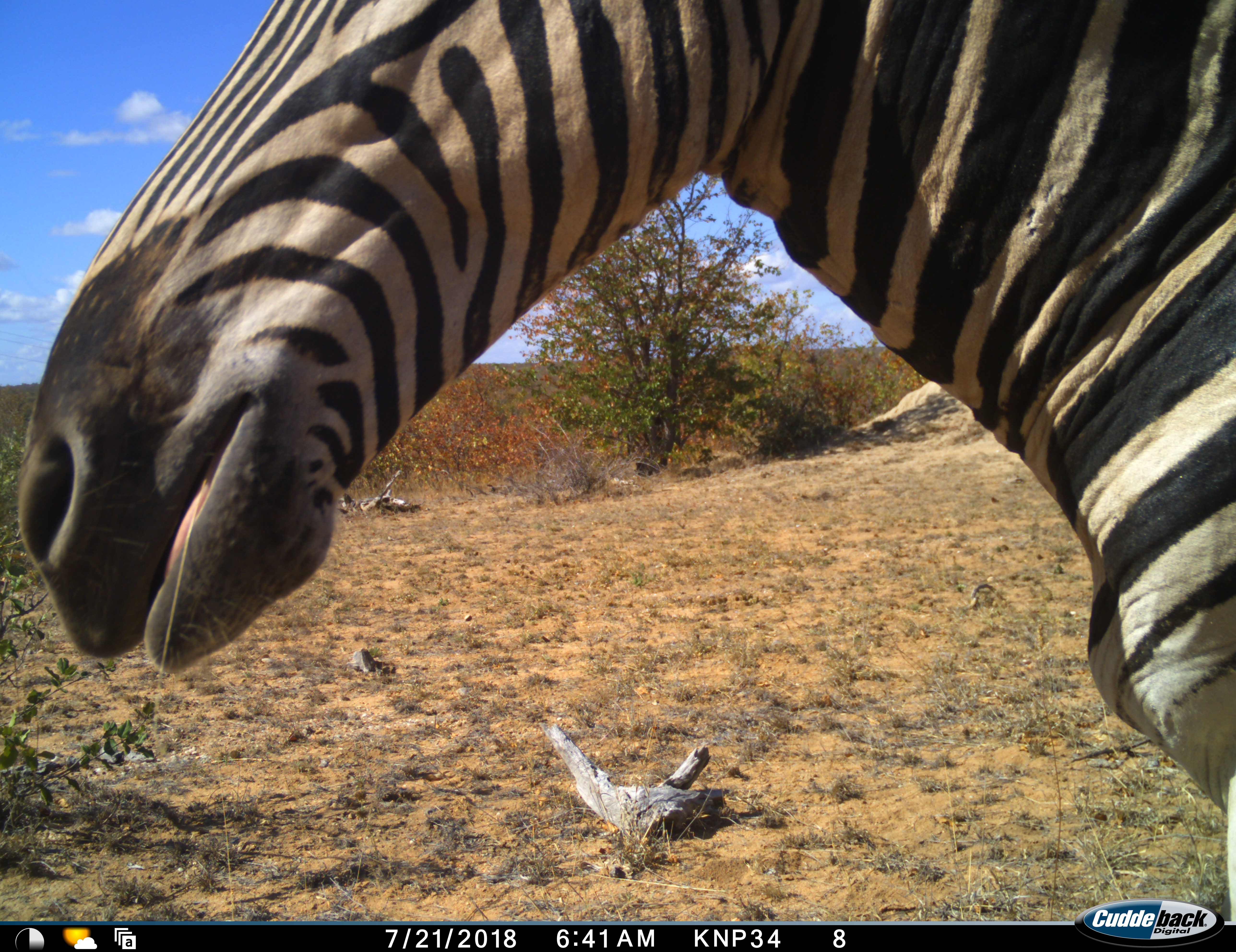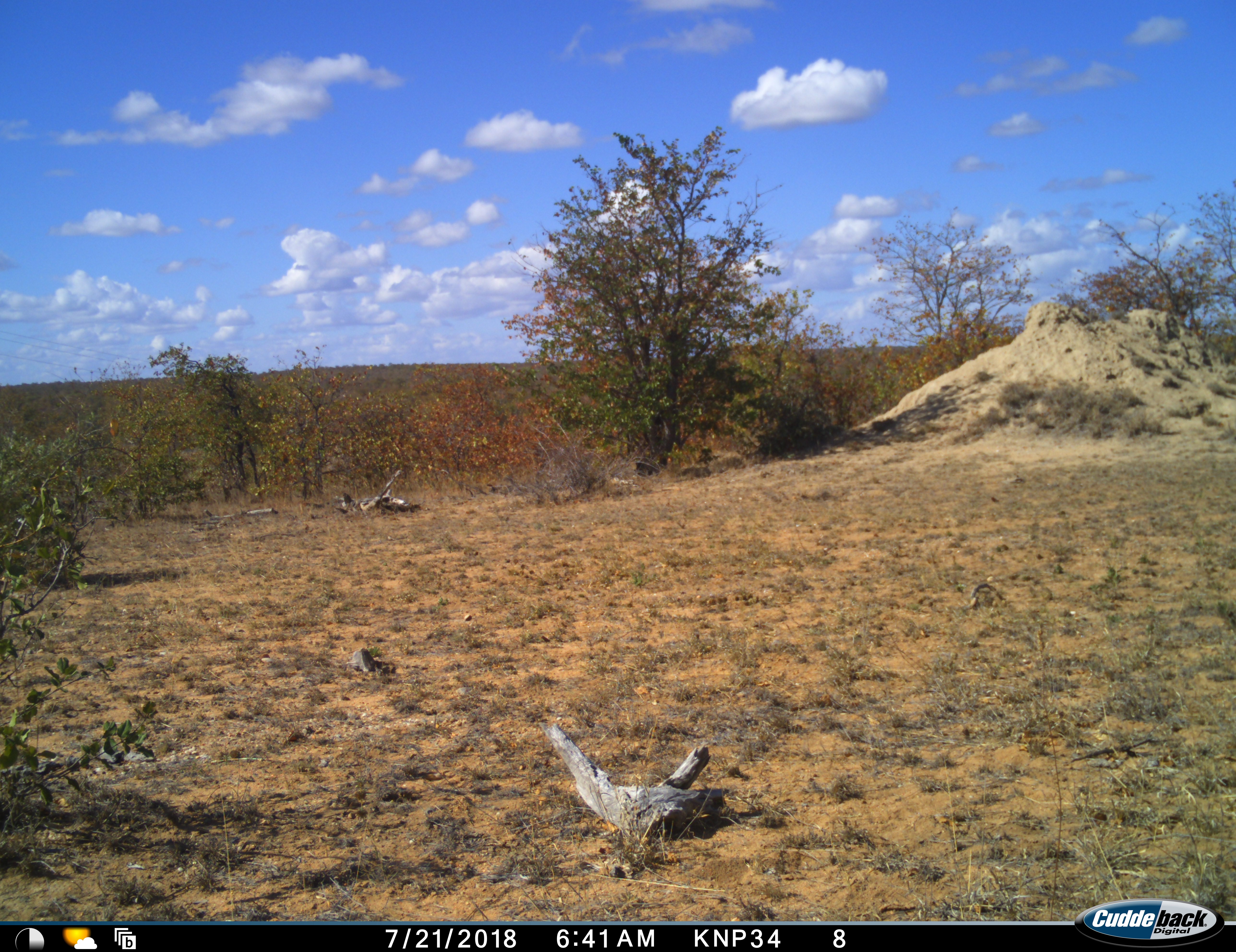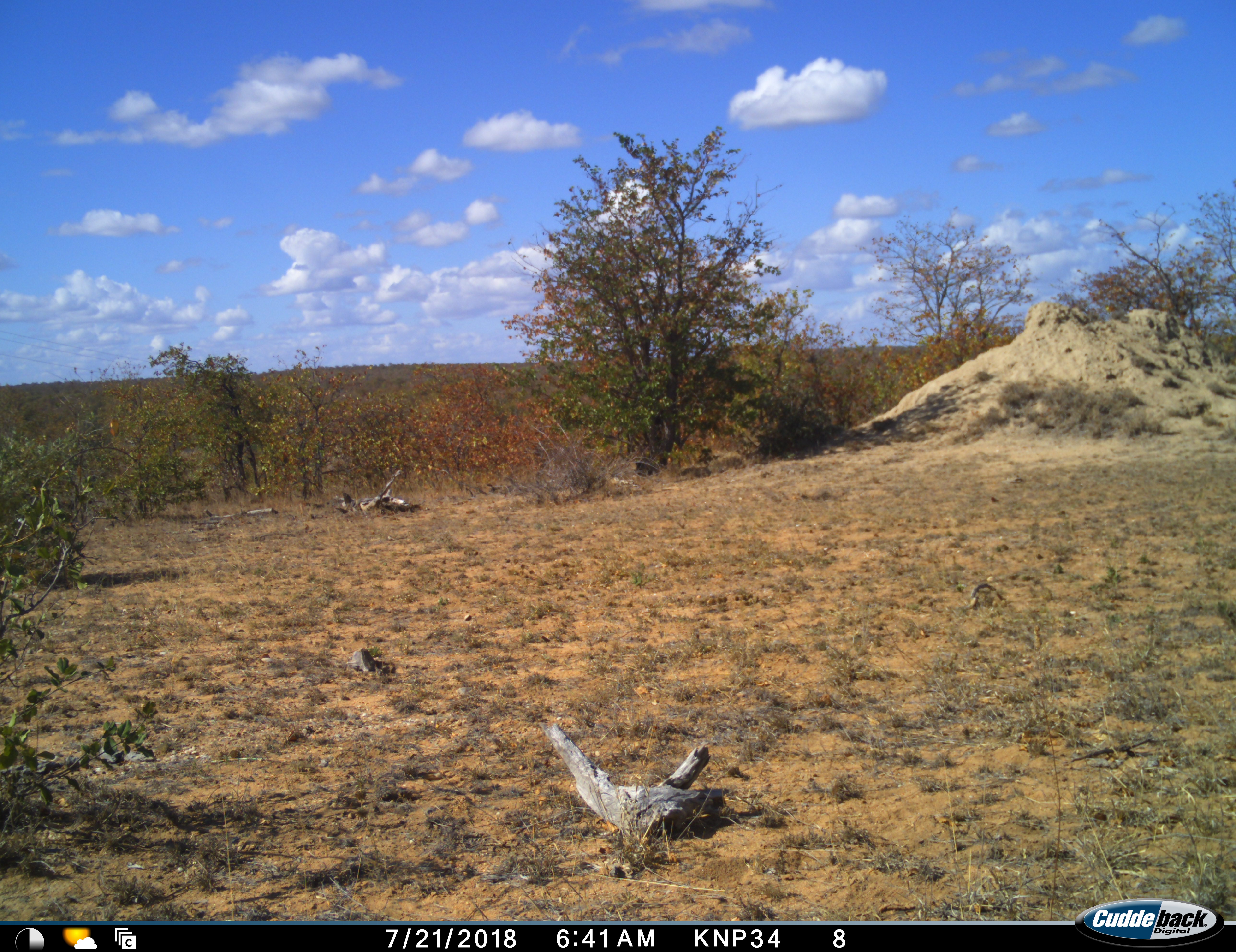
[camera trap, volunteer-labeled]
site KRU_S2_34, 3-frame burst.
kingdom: Animalia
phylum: Chordata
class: Mammalia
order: Perissodactyla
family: Equidae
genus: Equus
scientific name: Equus quagga burchellii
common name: burchell's zebra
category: zebraburchells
Zebraburchells (burchell's zebra) (Equus quagga burchellii), count 1. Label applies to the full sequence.